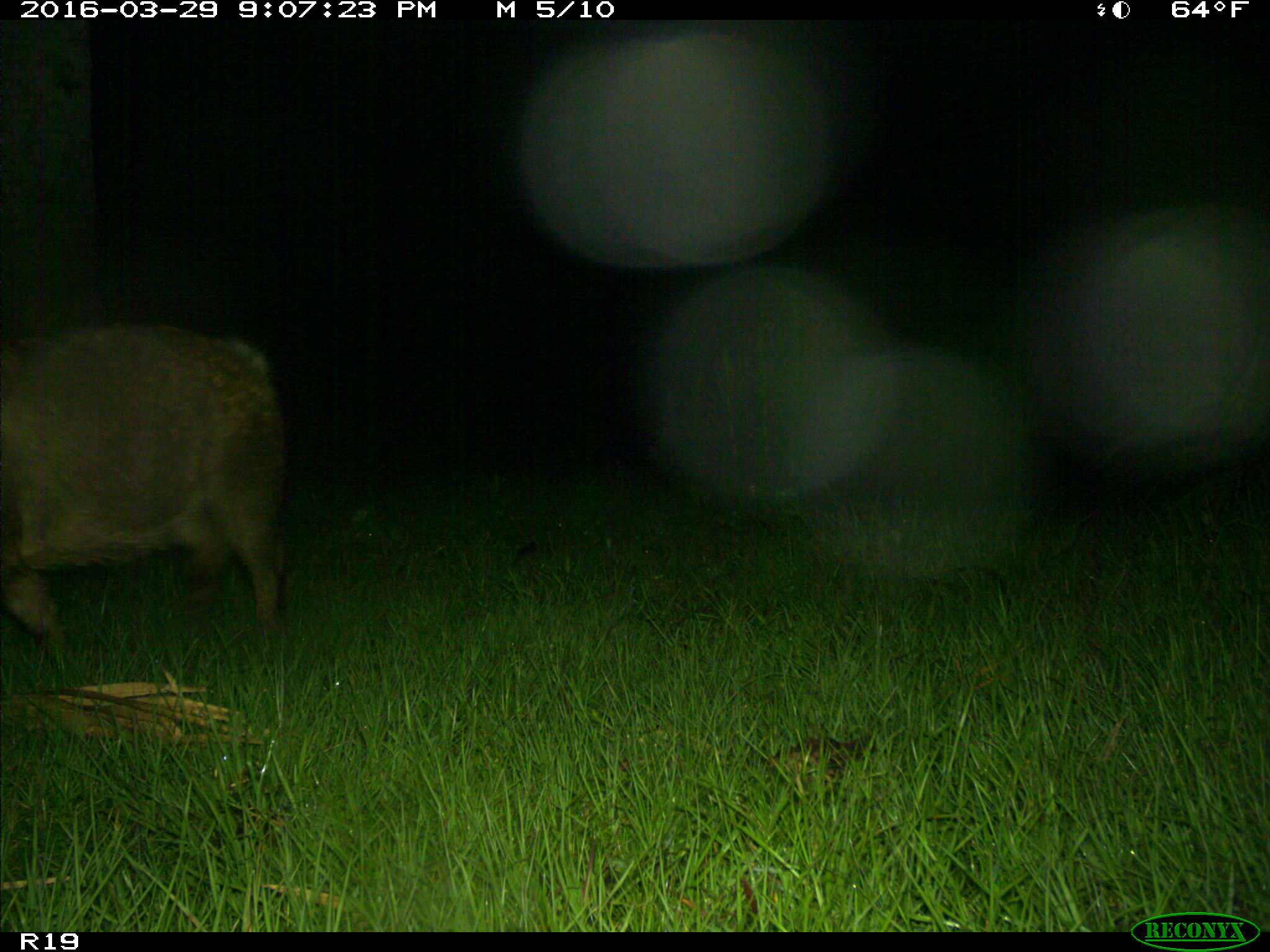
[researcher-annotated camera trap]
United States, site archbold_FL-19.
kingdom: Animalia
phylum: Chordata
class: Mammalia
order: Artiodactyla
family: Suidae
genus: Sus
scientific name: Sus scrofa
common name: wild boar